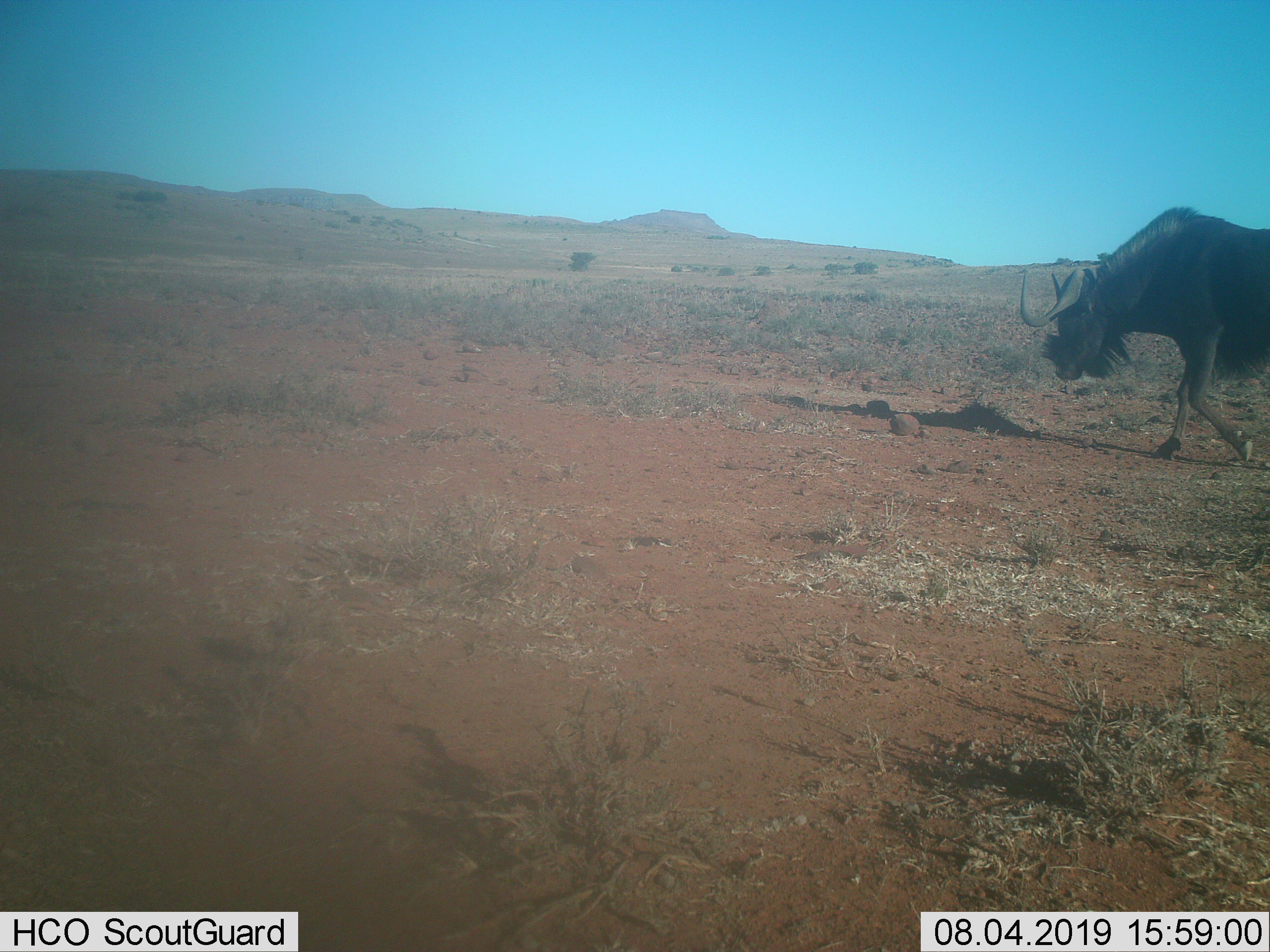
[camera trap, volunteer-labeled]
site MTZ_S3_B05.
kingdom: Animalia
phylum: Chordata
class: Mammalia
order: Artiodactyla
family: Bovidae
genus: Connochaetes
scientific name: Connochaetes gnou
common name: black wildebeest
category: wildebeestblack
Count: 1.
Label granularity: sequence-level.